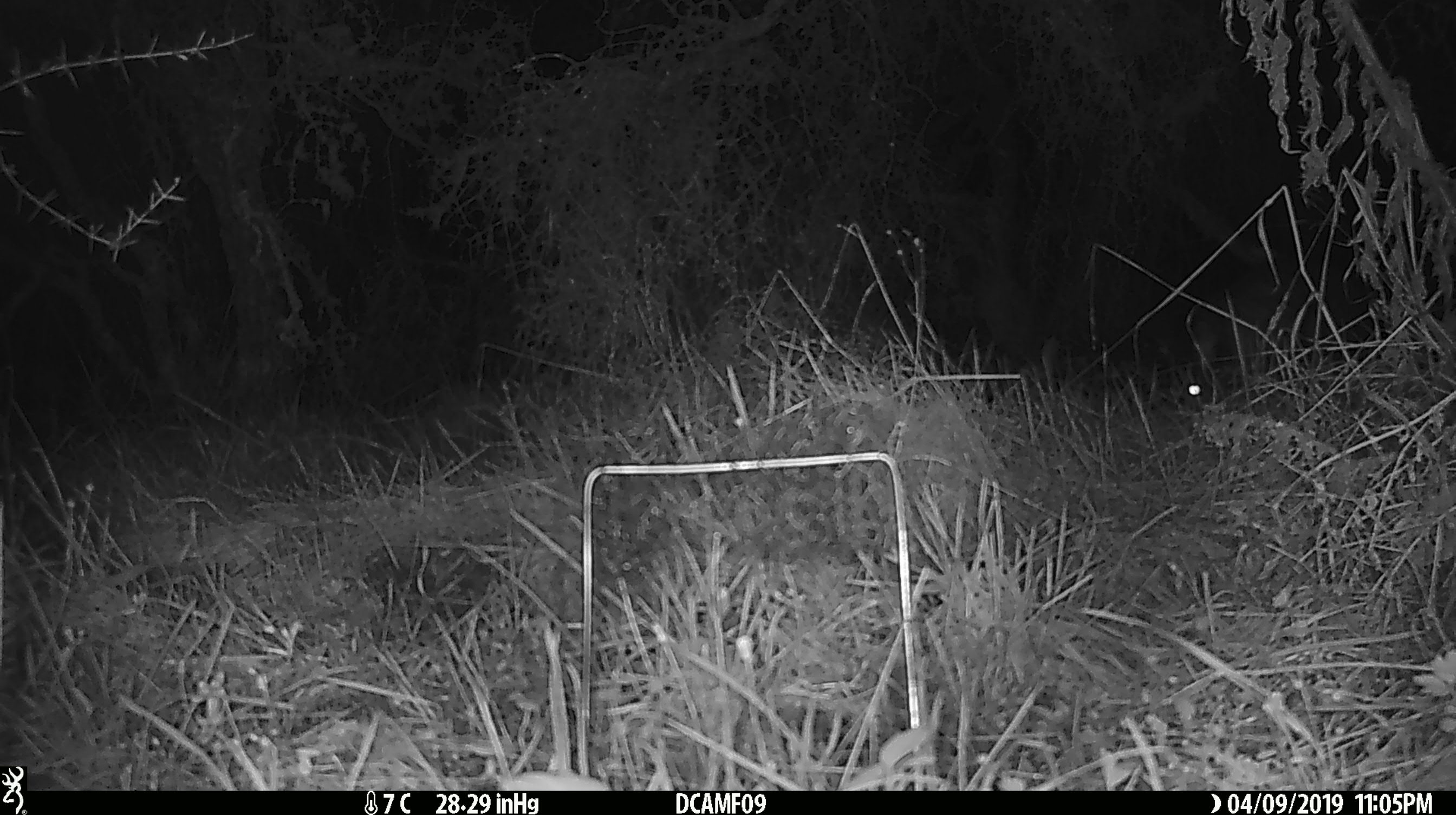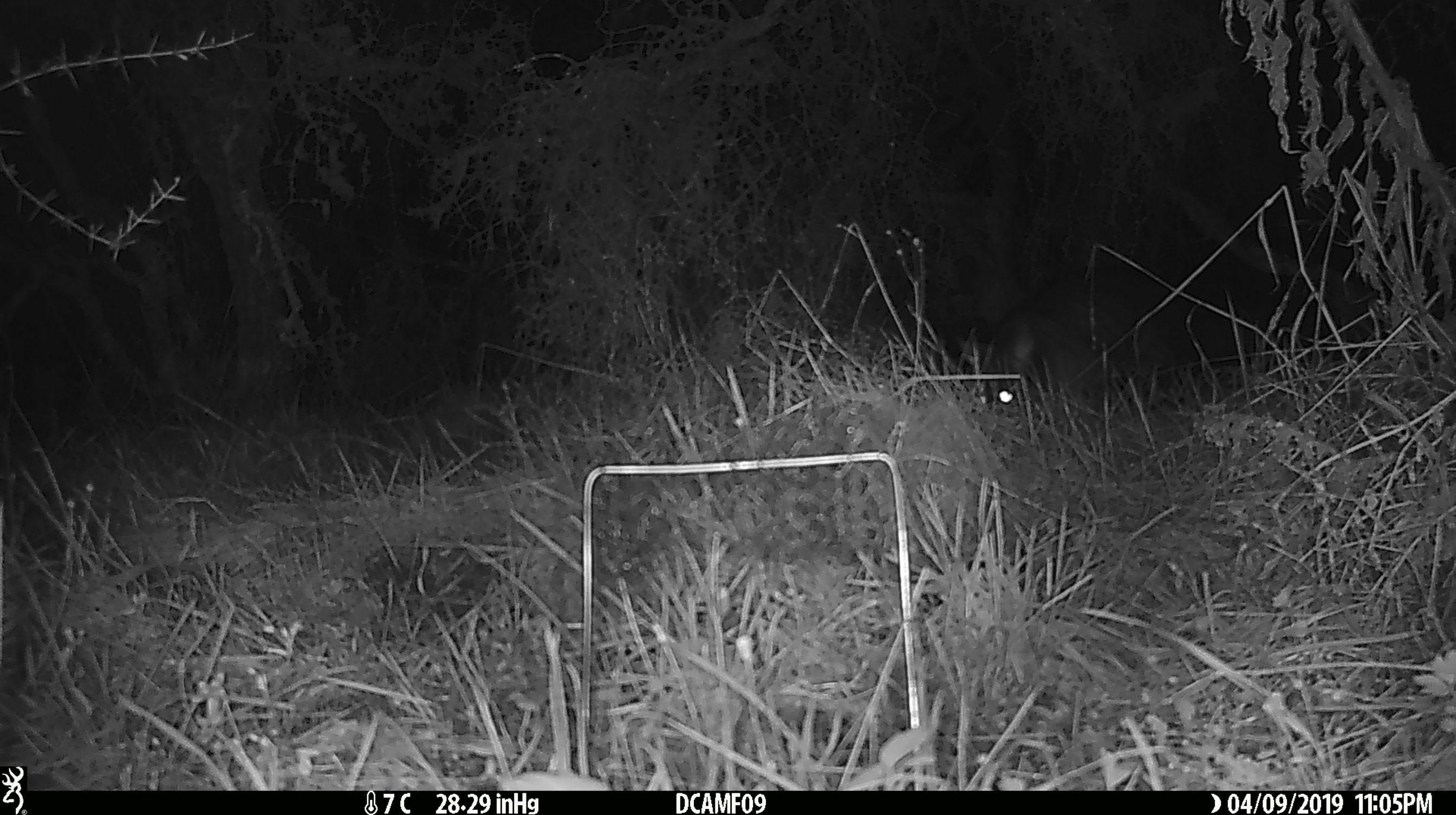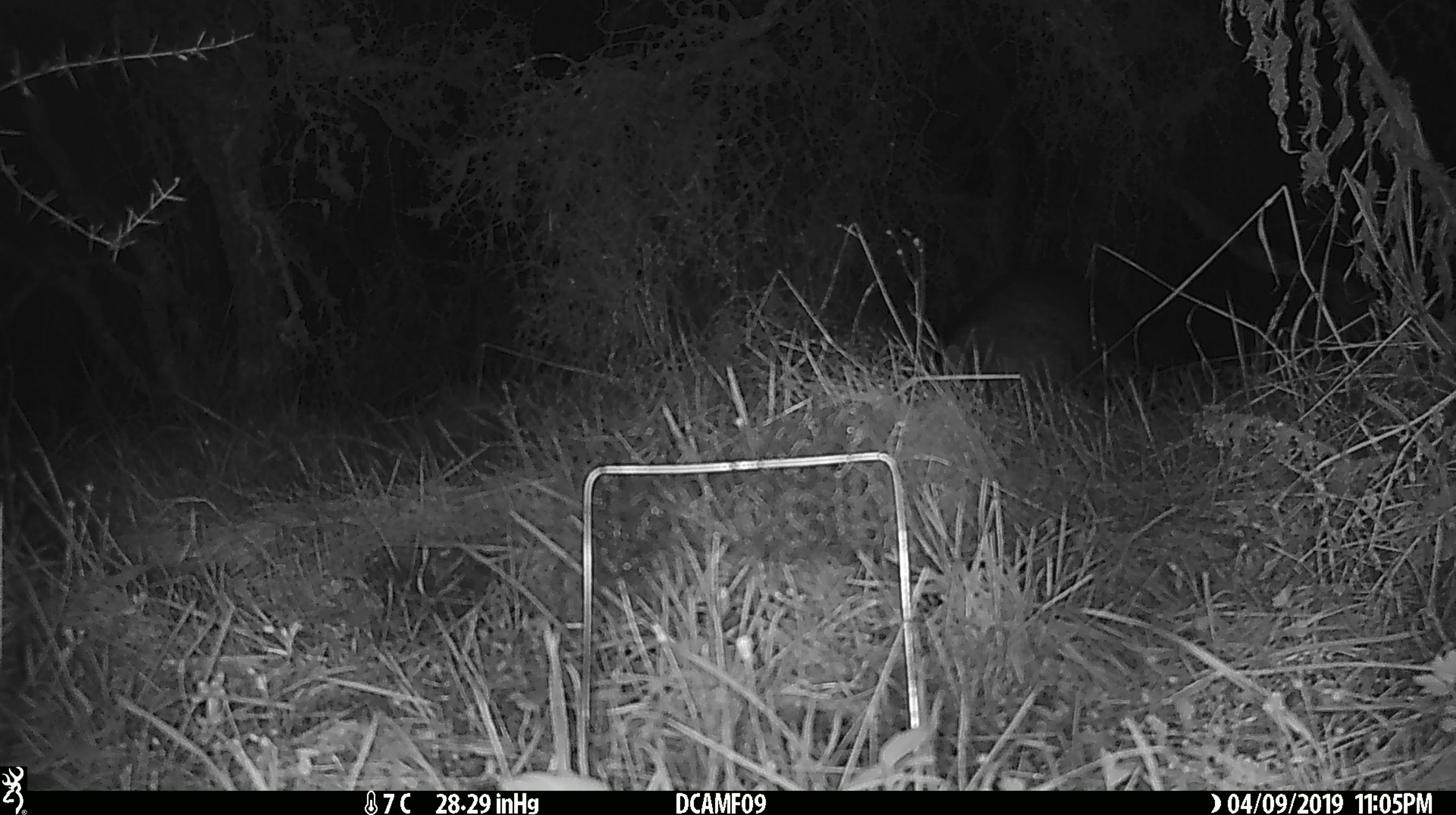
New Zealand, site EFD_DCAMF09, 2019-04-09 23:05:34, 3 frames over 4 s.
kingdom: Animalia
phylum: Chordata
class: Mammalia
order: Diprotodontia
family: Phalangeridae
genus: Trichosurus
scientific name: Trichosurus vulpecula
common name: common brushtail possum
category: possum